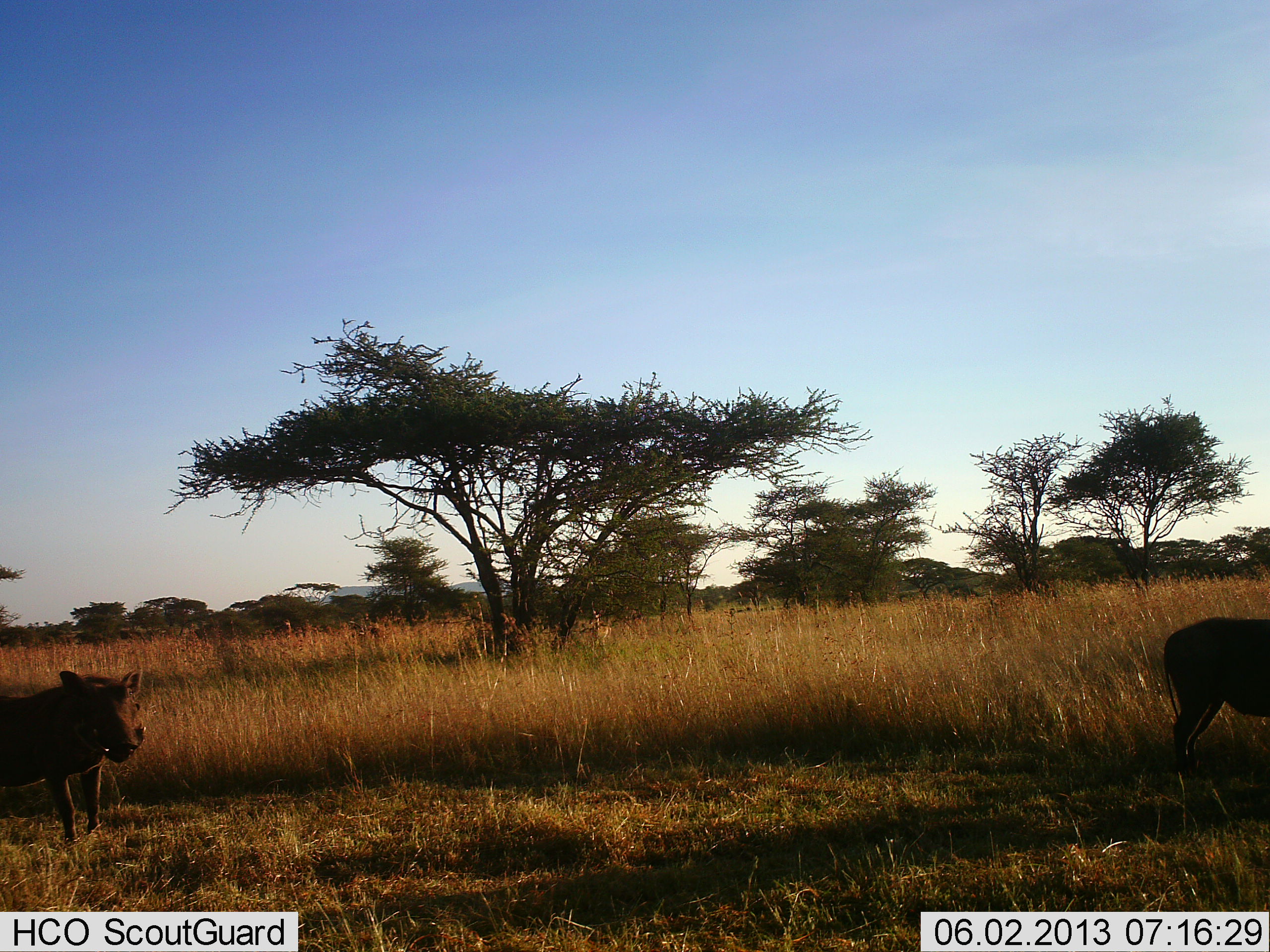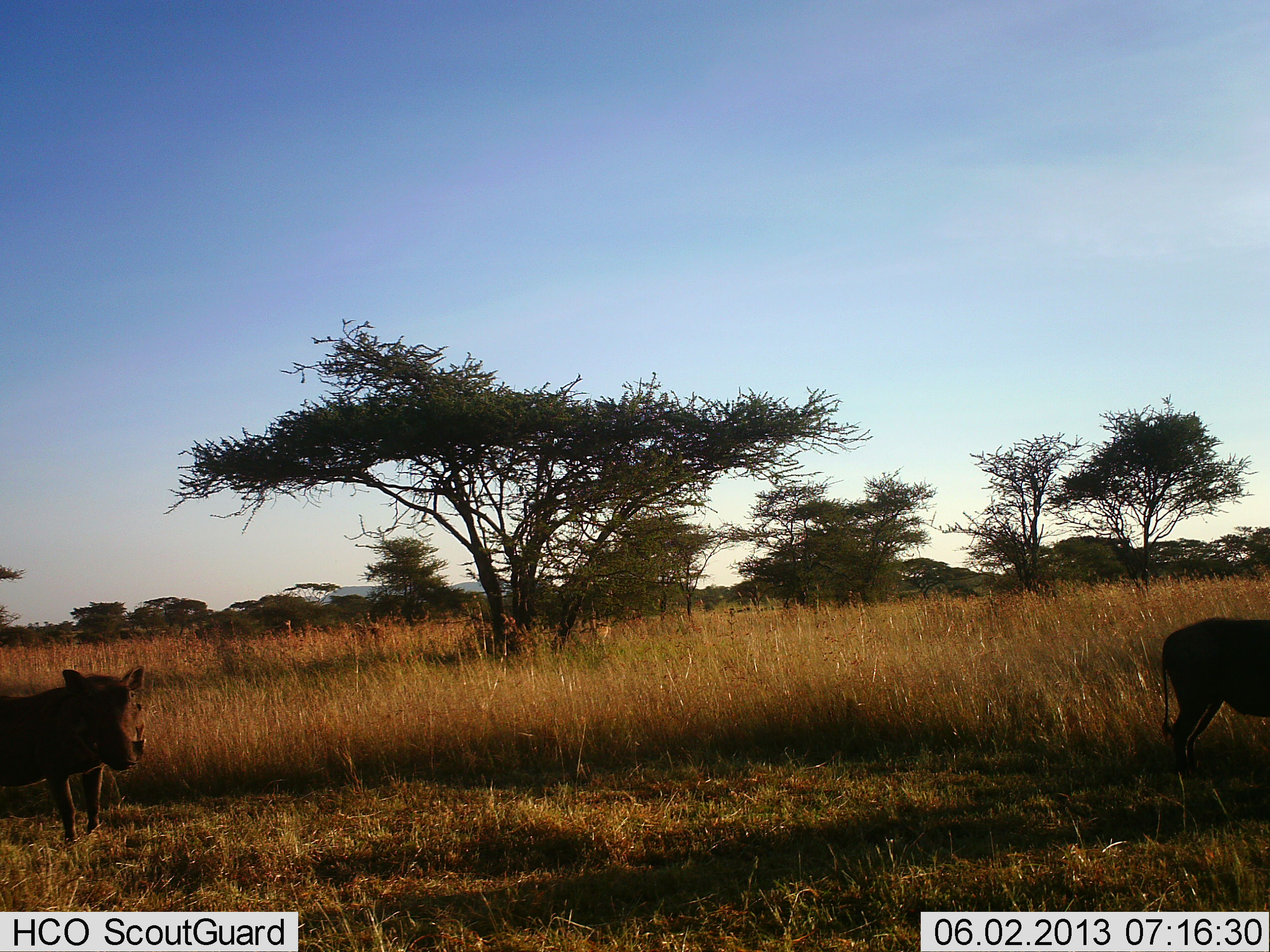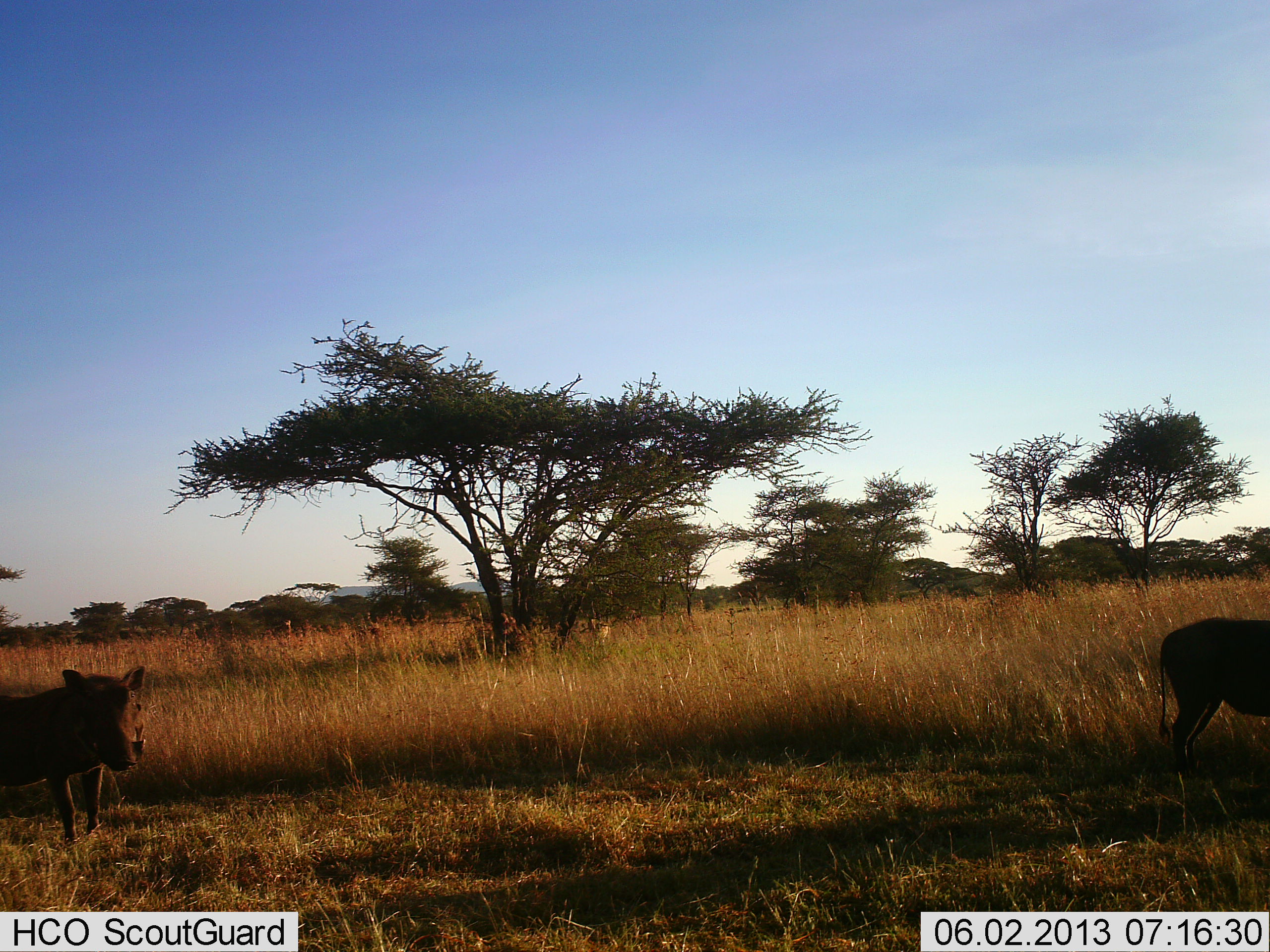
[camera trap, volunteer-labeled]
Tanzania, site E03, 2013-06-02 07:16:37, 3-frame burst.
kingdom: Animalia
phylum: Chordata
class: Mammalia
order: Artiodactyla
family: Suidae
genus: Phacochoerus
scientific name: Phacochoerus africanus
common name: warthog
Warthog (Phacochoerus africanus), count 2. Behavior (volunteer vote fractions): standing 94%, resting 0%, moving 3%, interacting 0%. Young present (vote fraction): 3%. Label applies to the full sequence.